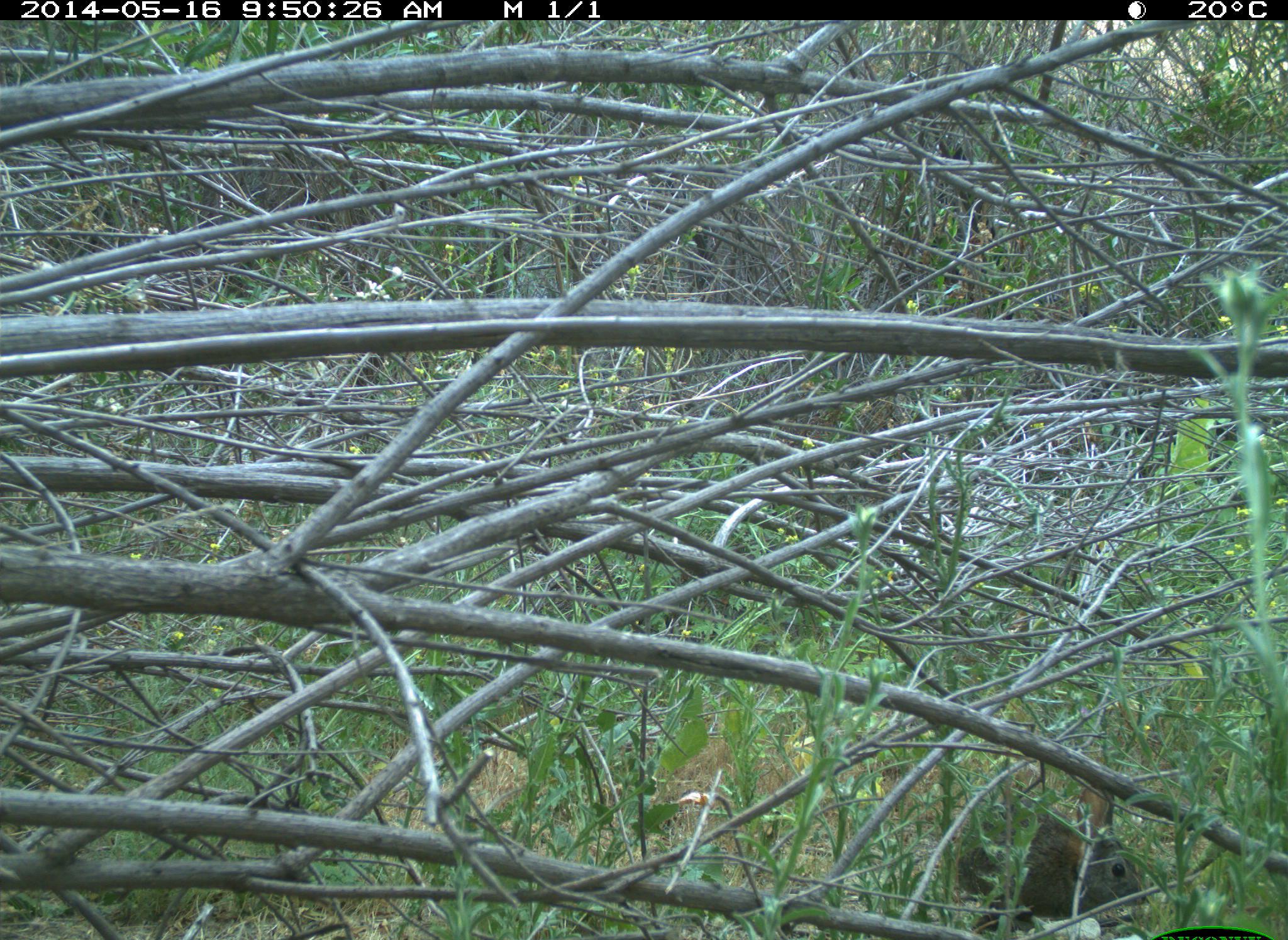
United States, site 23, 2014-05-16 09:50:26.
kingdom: Animalia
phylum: Chordata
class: Mammalia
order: Lagomorpha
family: Leporidae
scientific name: Leporidae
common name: rabbits and hares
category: rabbit